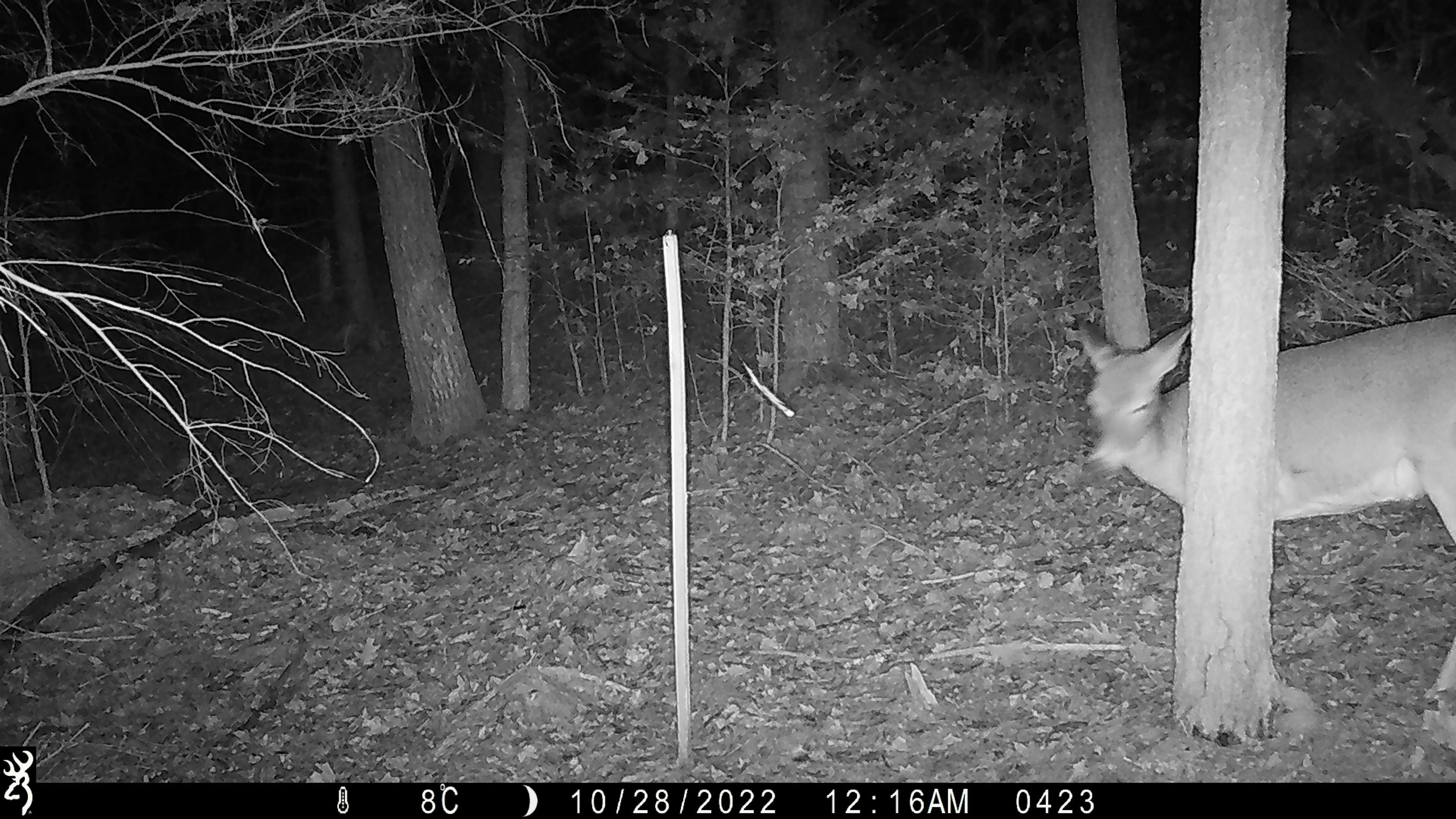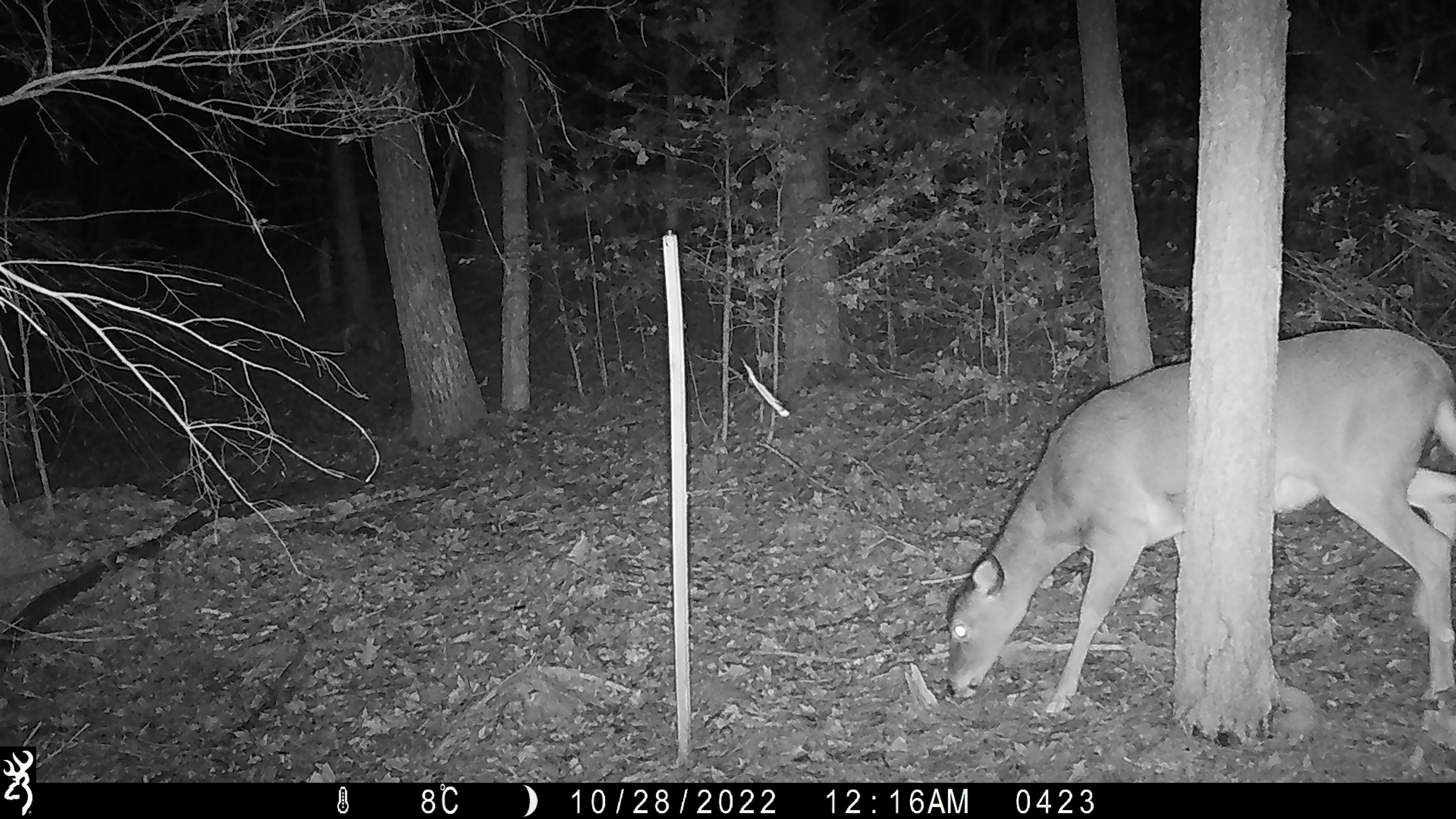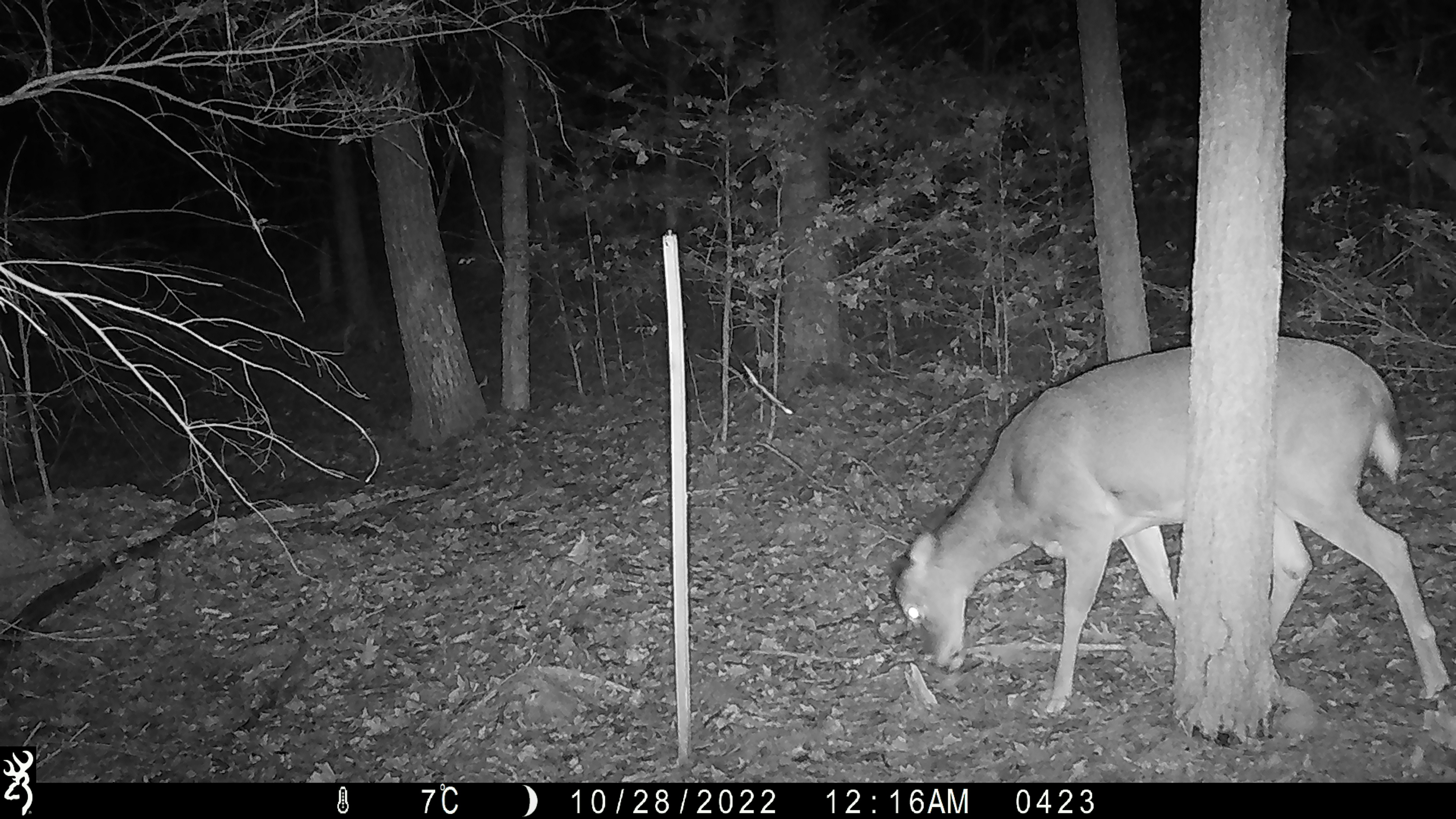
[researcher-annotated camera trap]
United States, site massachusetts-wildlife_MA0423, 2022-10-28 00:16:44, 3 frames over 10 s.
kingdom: Animalia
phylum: Chordata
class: Mammalia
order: Artiodactyla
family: Cervidae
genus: Odocoileus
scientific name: Odocoileus virginianus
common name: white-tailed deer